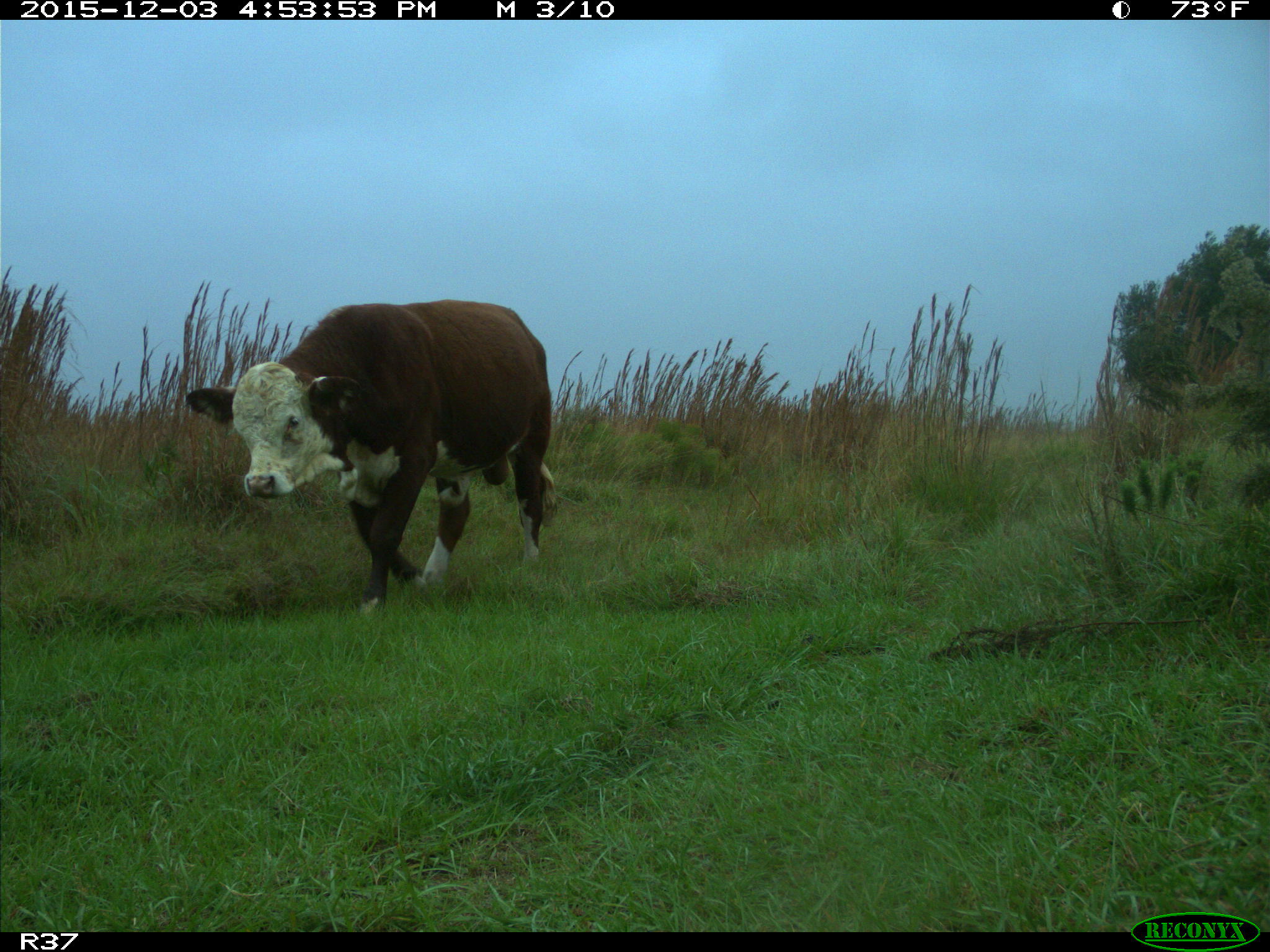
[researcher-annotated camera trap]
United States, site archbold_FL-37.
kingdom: Animalia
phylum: Chordata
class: Mammalia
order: Artiodactyla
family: Bovidae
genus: Bos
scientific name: Bos taurus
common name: domestic cow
Bos taurus (domestic cow).